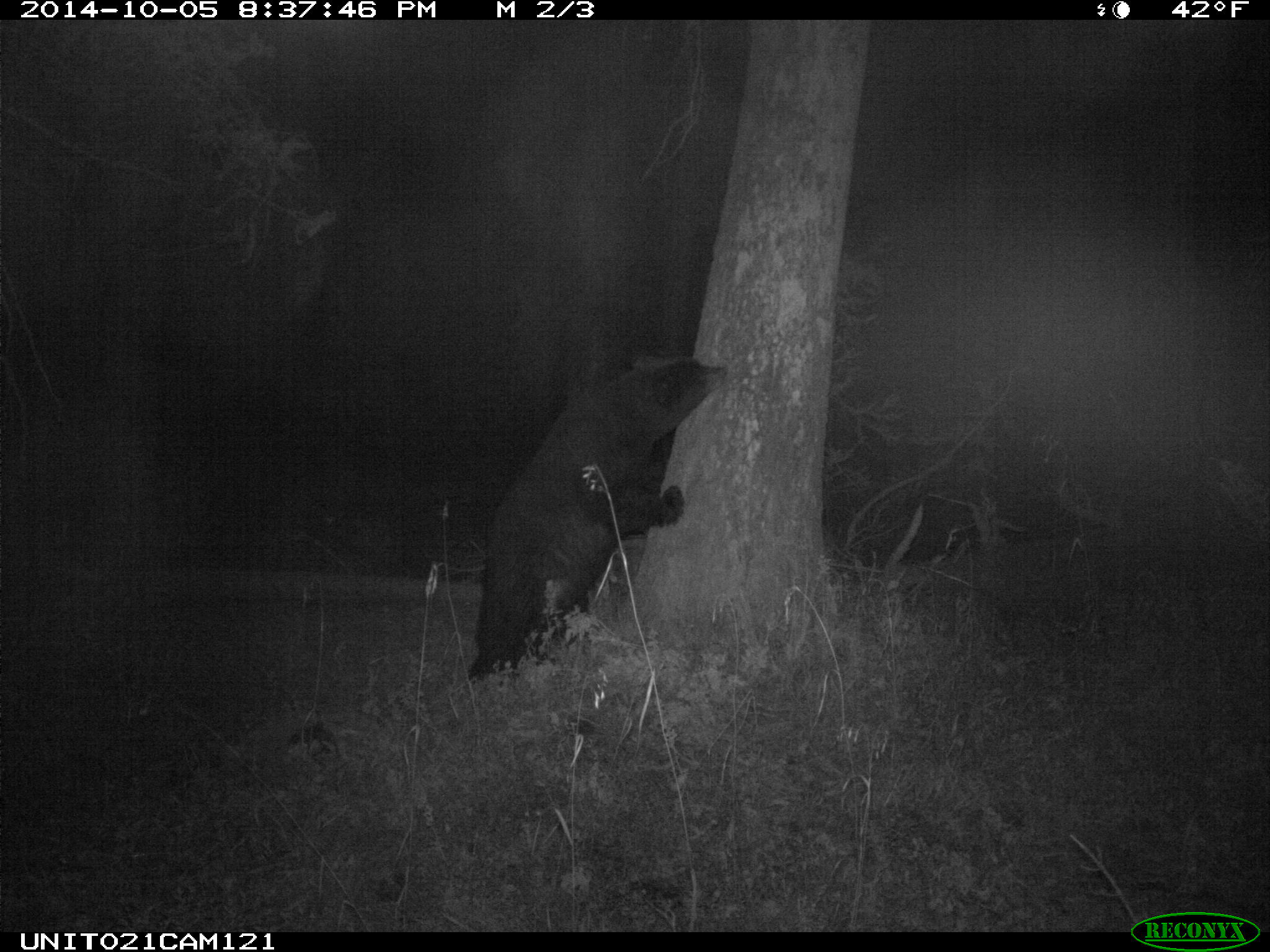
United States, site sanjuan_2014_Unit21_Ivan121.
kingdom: Animalia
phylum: Chordata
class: Mammalia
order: Carnivora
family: Ursidae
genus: Ursus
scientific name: Ursus americanus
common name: american black bear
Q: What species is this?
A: Ursus americanus (american black bear).